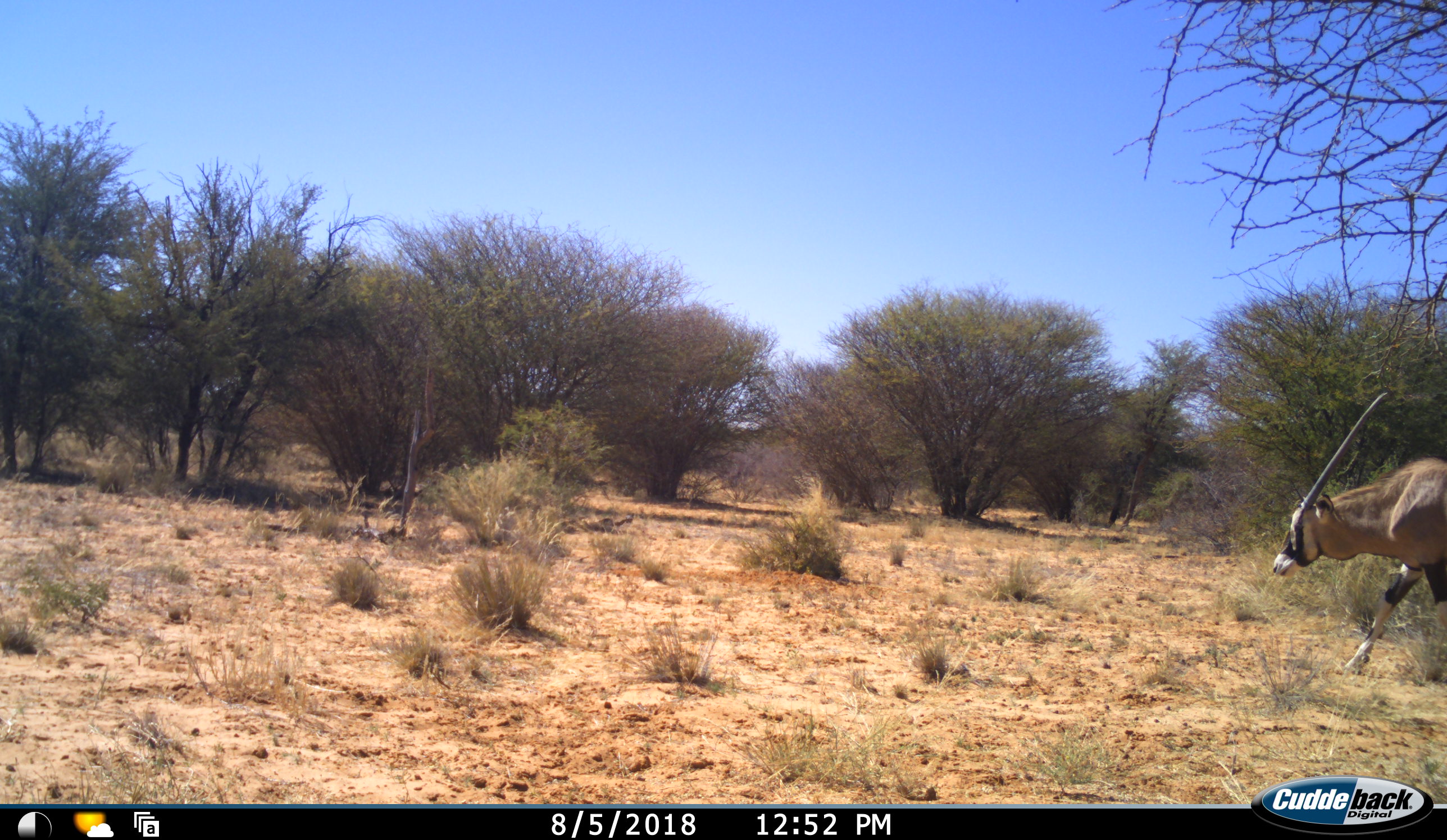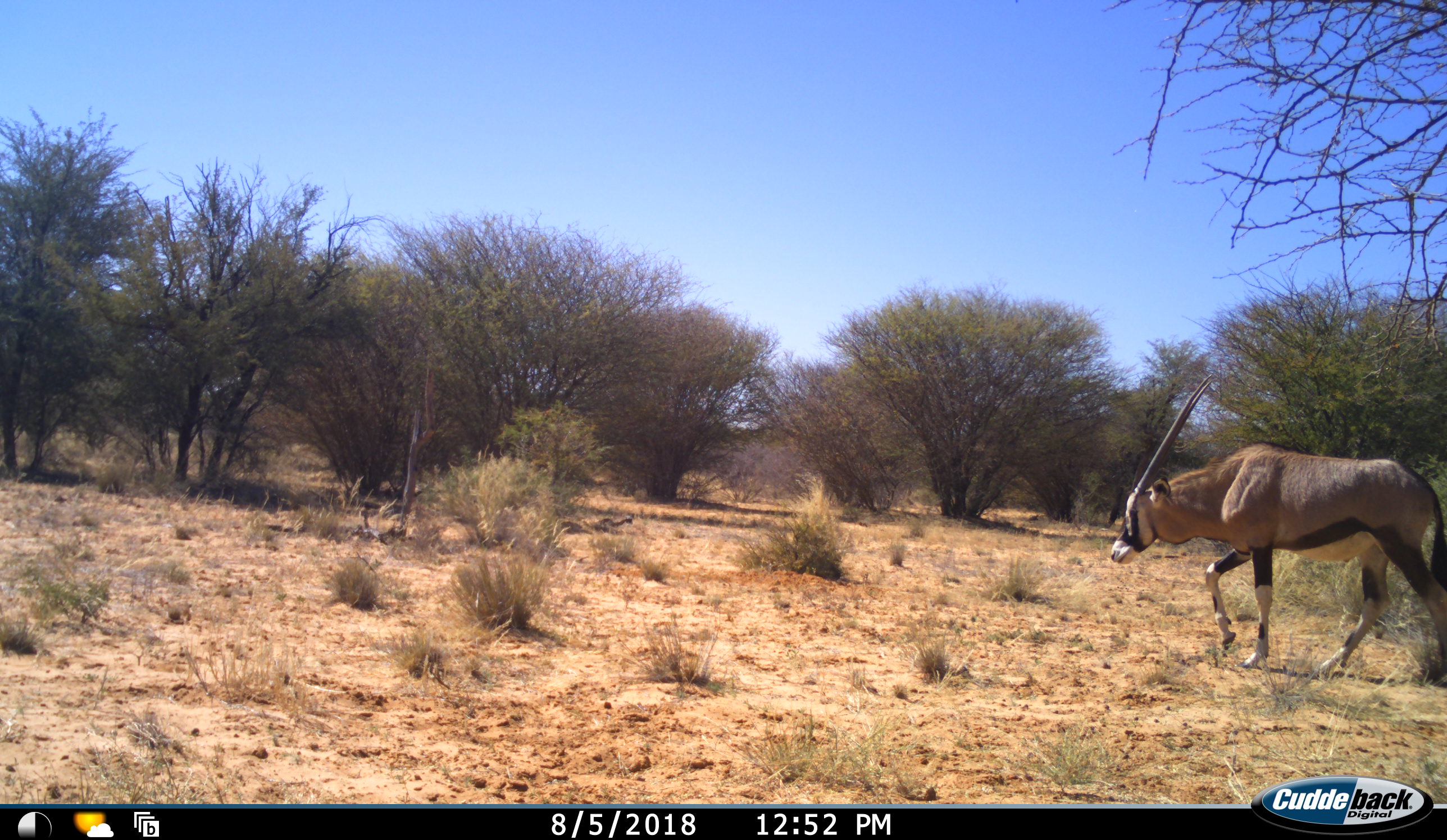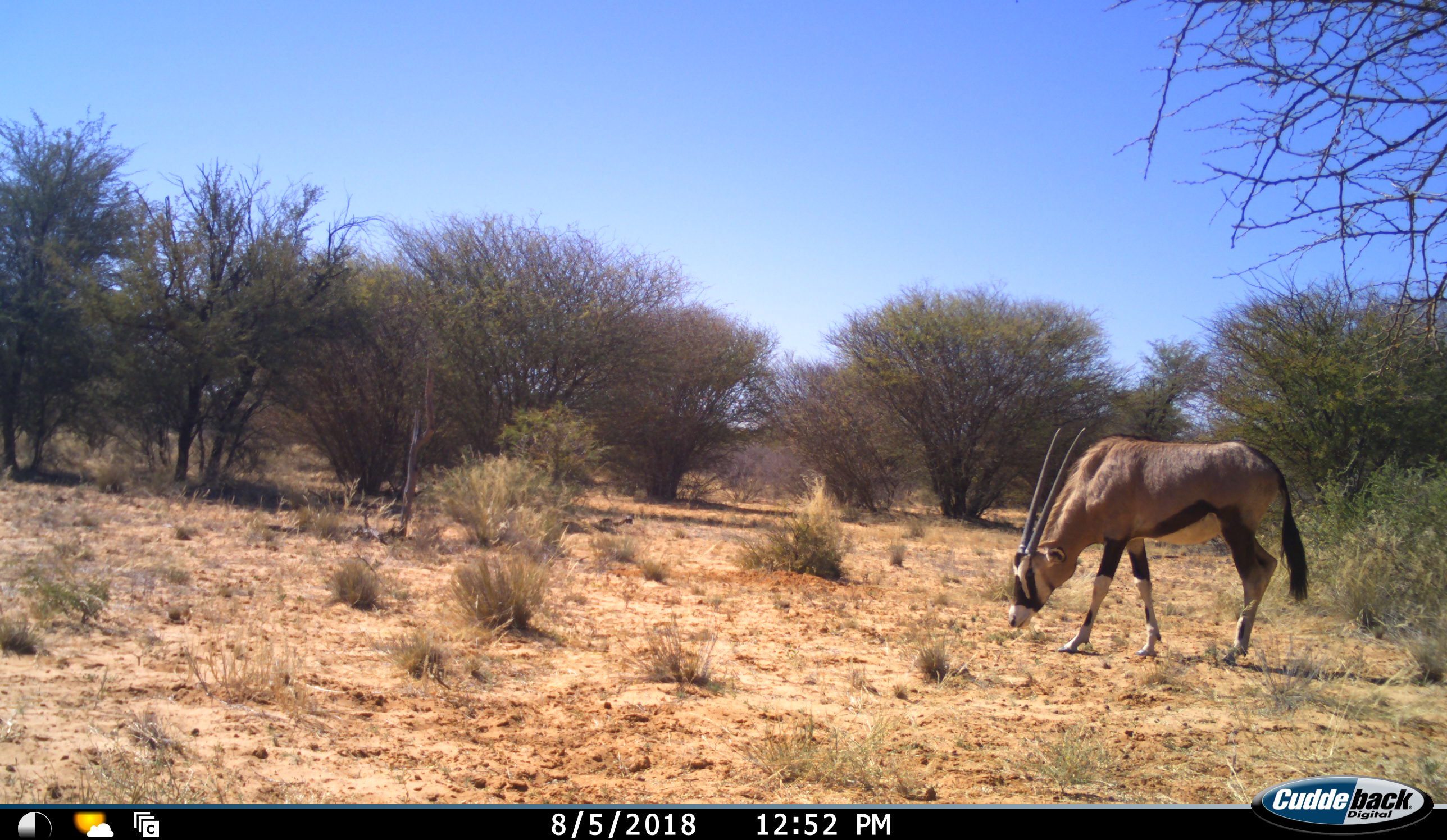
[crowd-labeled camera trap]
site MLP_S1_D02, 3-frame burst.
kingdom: Animalia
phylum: Chordata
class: Mammalia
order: Artiodactyla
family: Bovidae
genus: Oryx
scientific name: Oryx gazella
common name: gemsbok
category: oryx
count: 1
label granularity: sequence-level